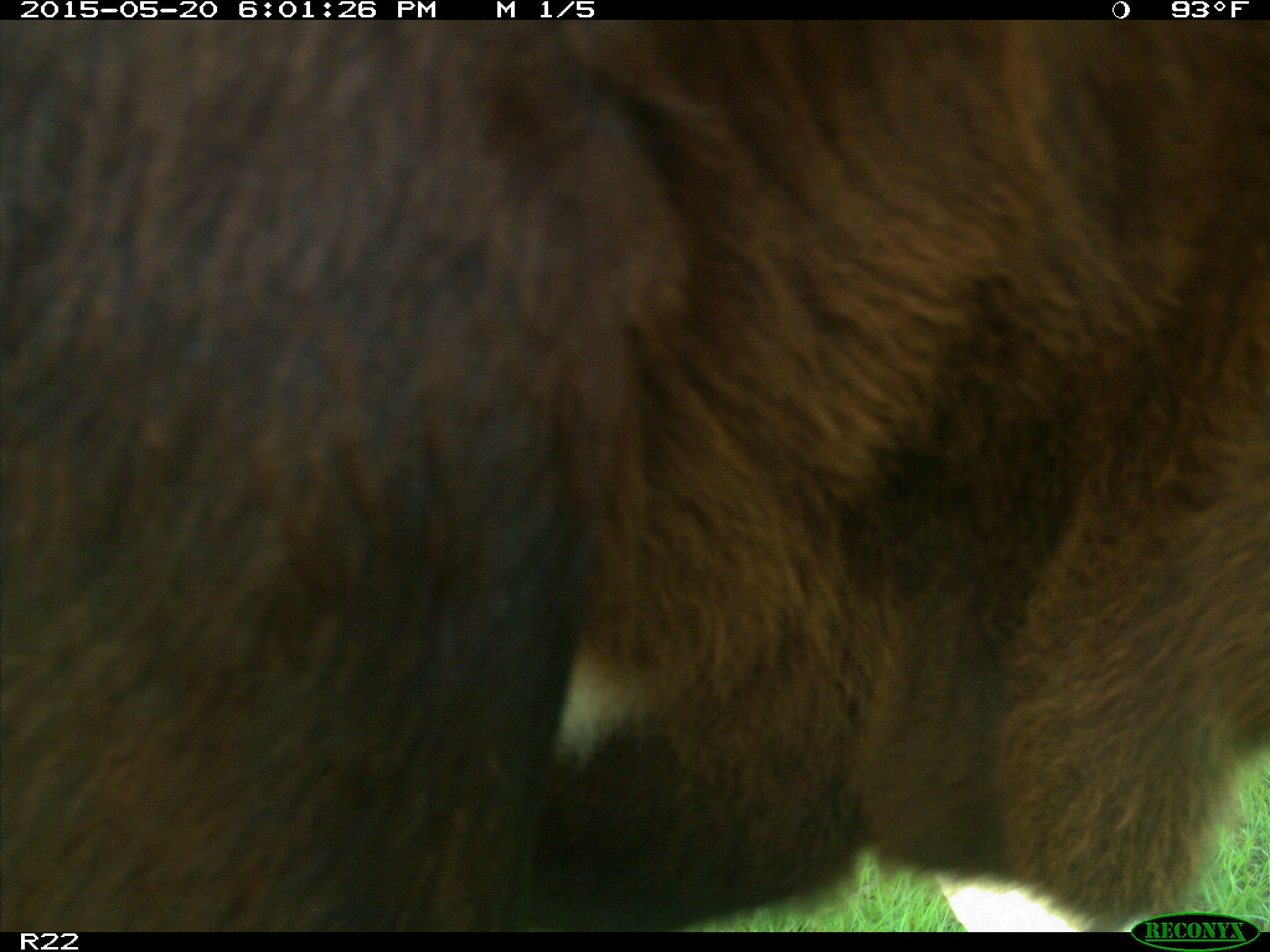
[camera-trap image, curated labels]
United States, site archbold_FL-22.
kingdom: Animalia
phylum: Chordata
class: Mammalia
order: Artiodactyla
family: Bovidae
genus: Bos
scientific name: Bos taurus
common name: domestic cow